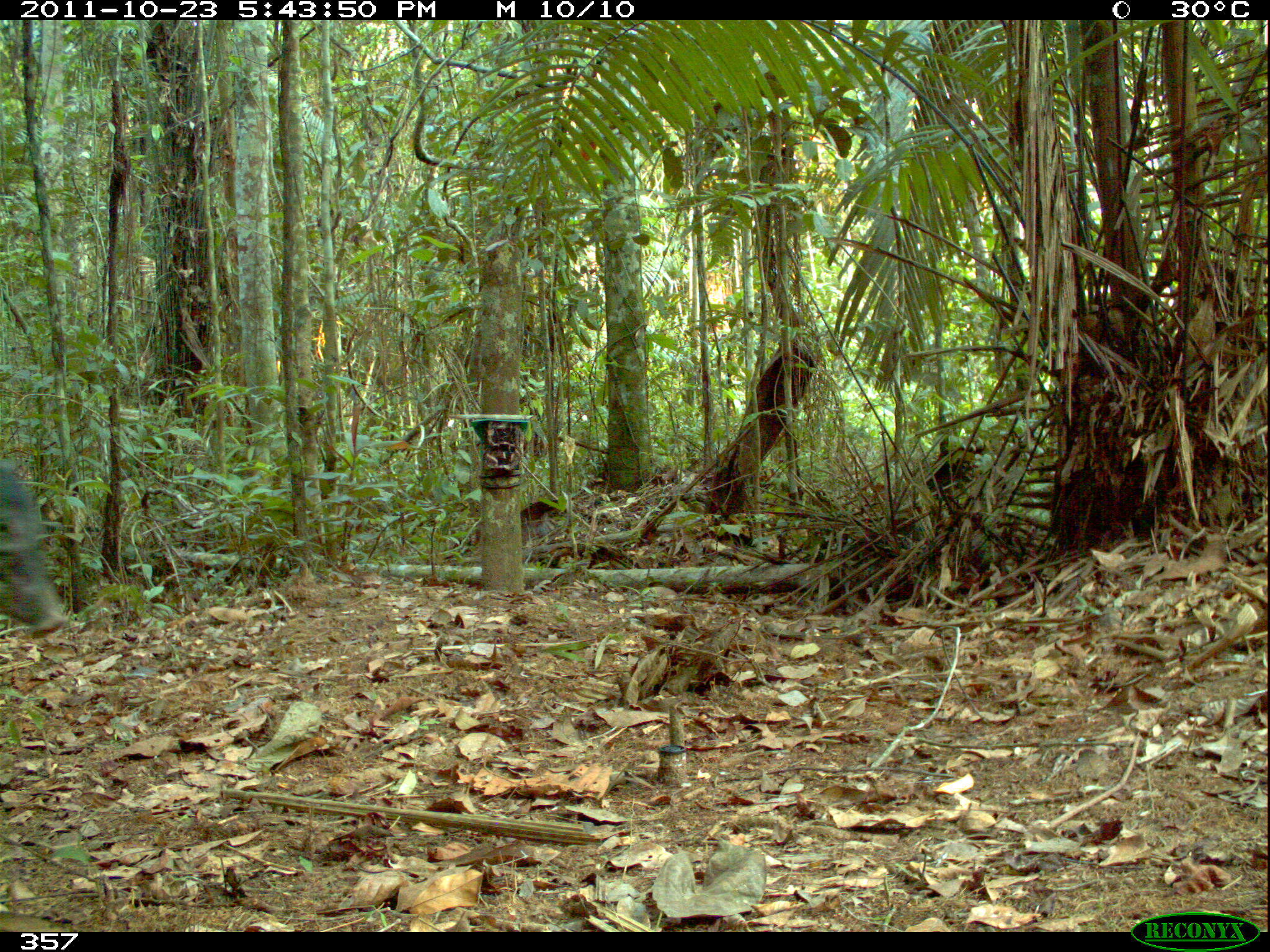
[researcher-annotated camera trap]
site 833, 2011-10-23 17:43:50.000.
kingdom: Animalia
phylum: Chordata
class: Mammalia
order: Artiodactyla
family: Tayassuidae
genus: Tayassu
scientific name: Tayassu pecari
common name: white-lipped peccary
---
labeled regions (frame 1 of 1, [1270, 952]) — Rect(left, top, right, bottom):
tayassu pecari: Rect(2, 455, 64, 637)